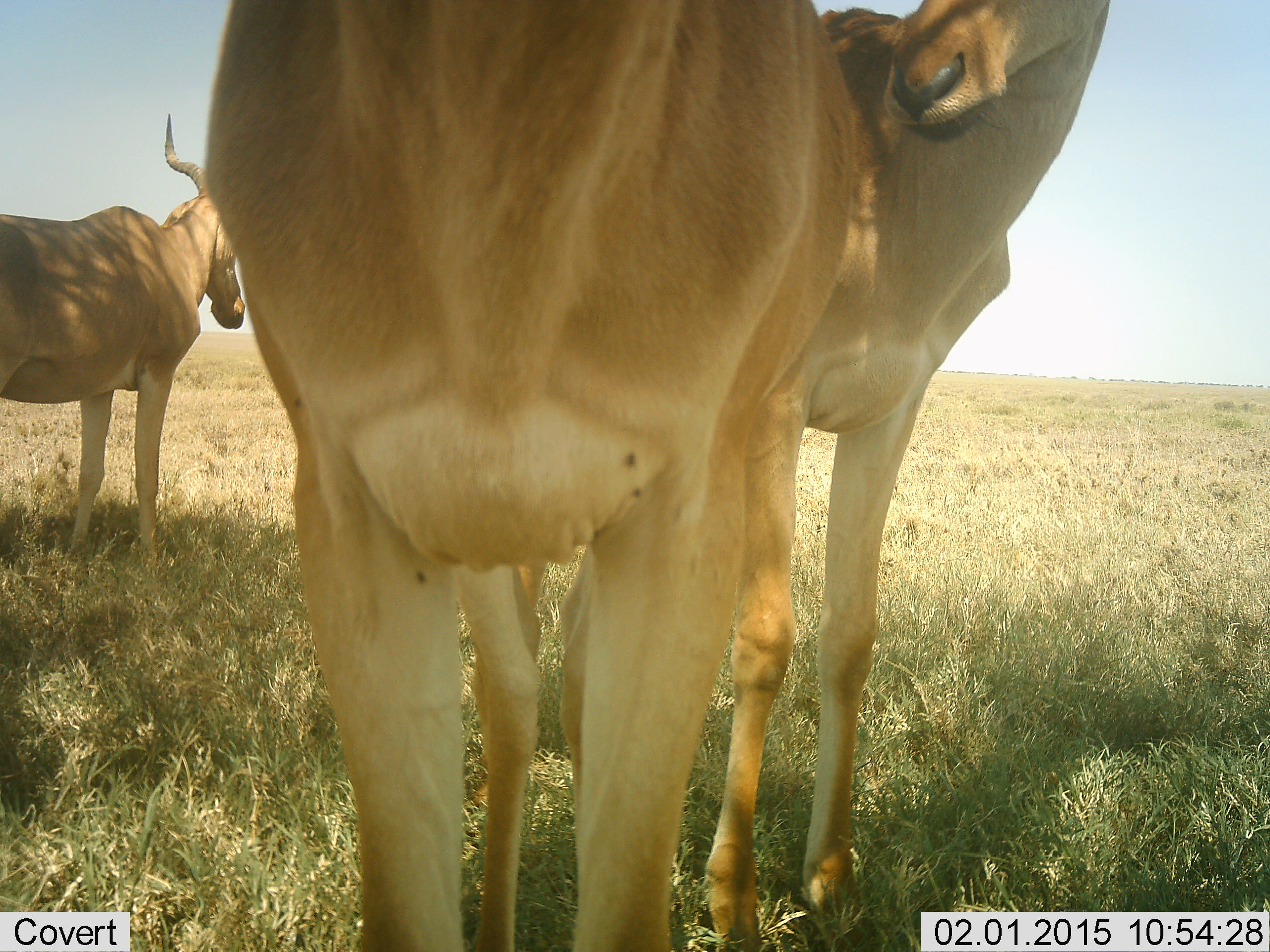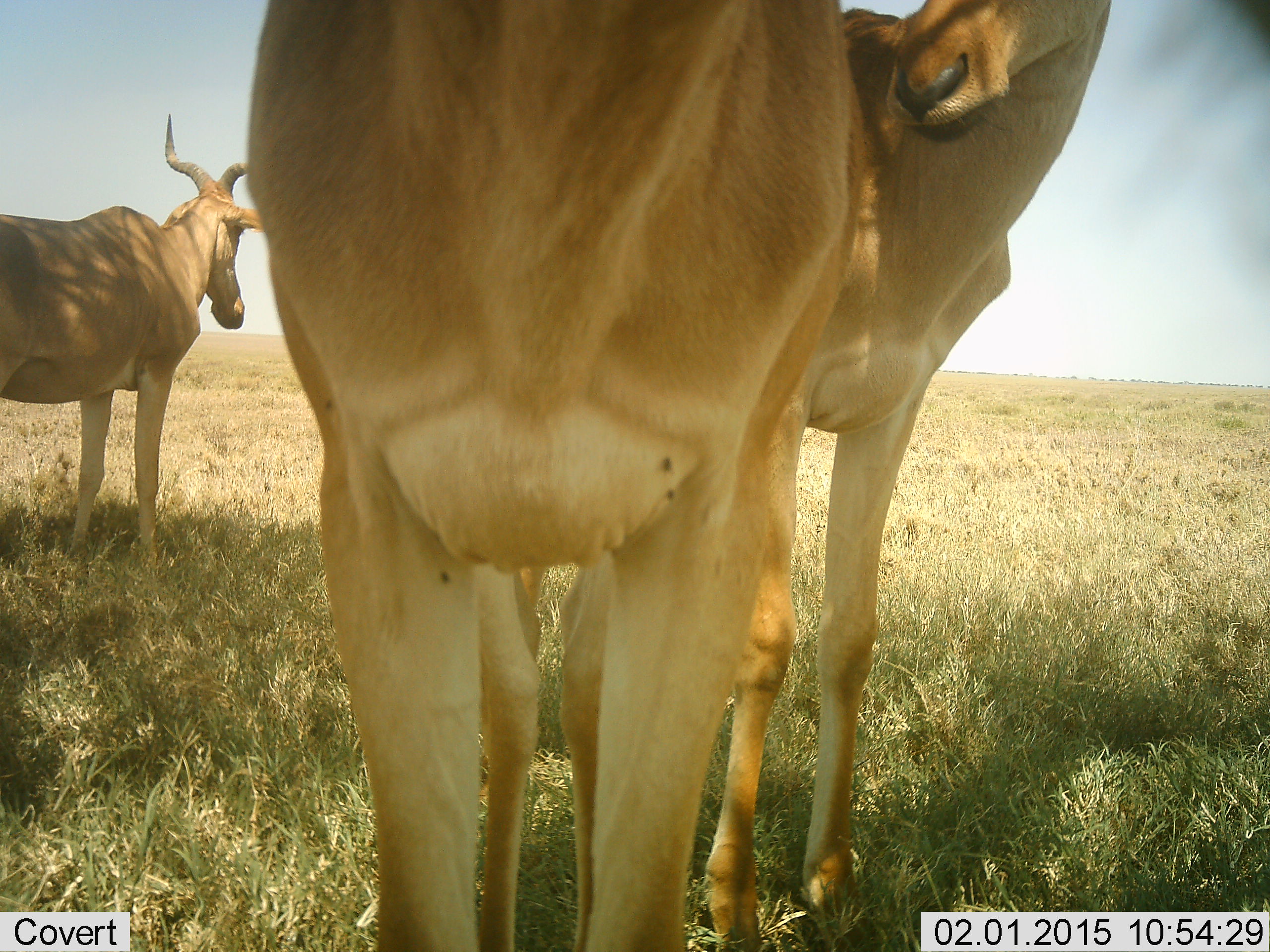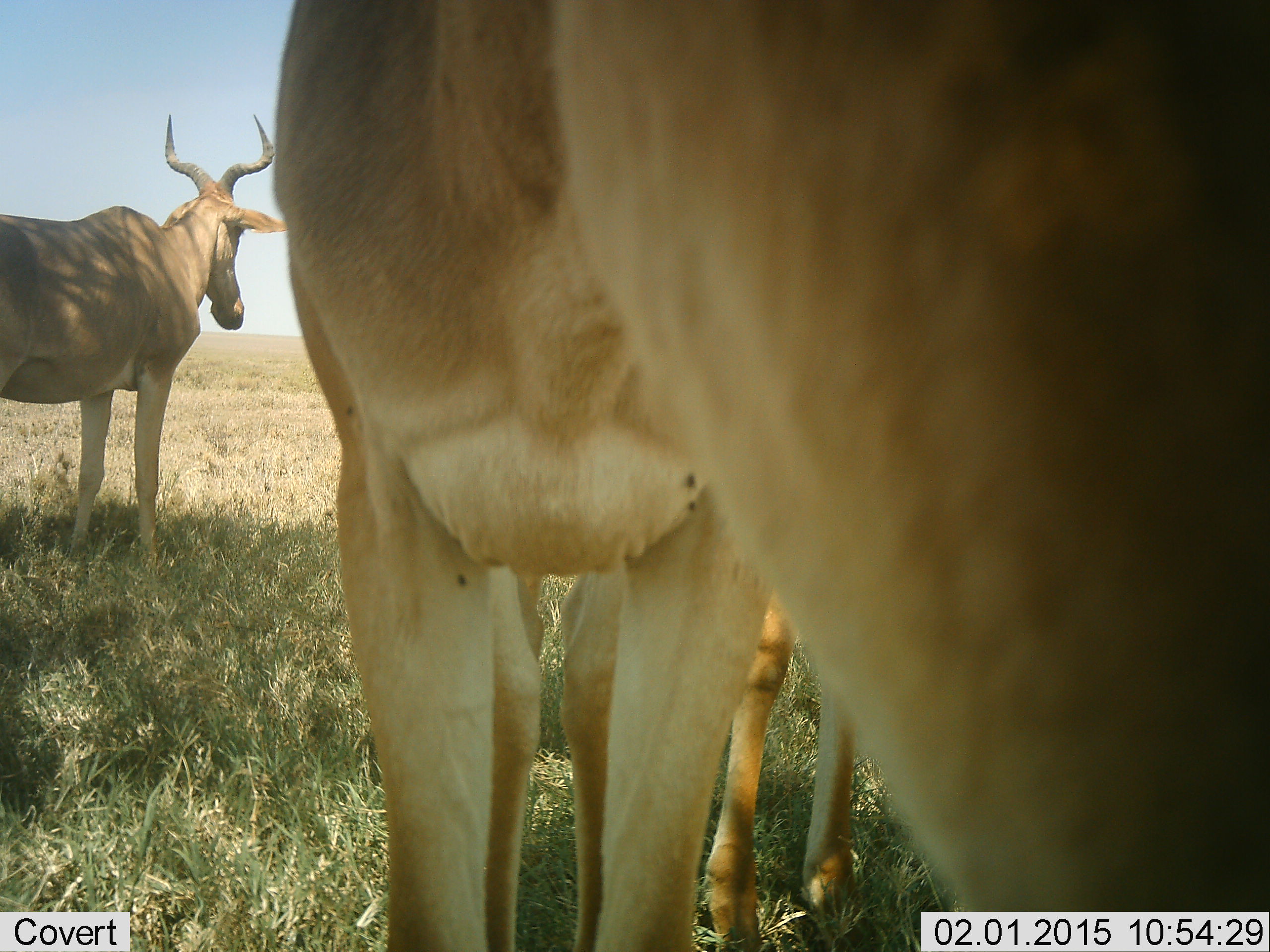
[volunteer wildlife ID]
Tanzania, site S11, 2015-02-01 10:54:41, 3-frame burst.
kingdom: Animalia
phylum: Chordata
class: Mammalia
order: Artiodactyla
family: Bovidae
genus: Alcelaphus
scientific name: Alcelaphus buselaphus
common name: hartebeest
Hartebeest (Alcelaphus buselaphus), count 3. Behavior (volunteer vote fractions): standing 100%, resting 0%, moving 0%, interacting 0%. Young present (vote fraction): 0%. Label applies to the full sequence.